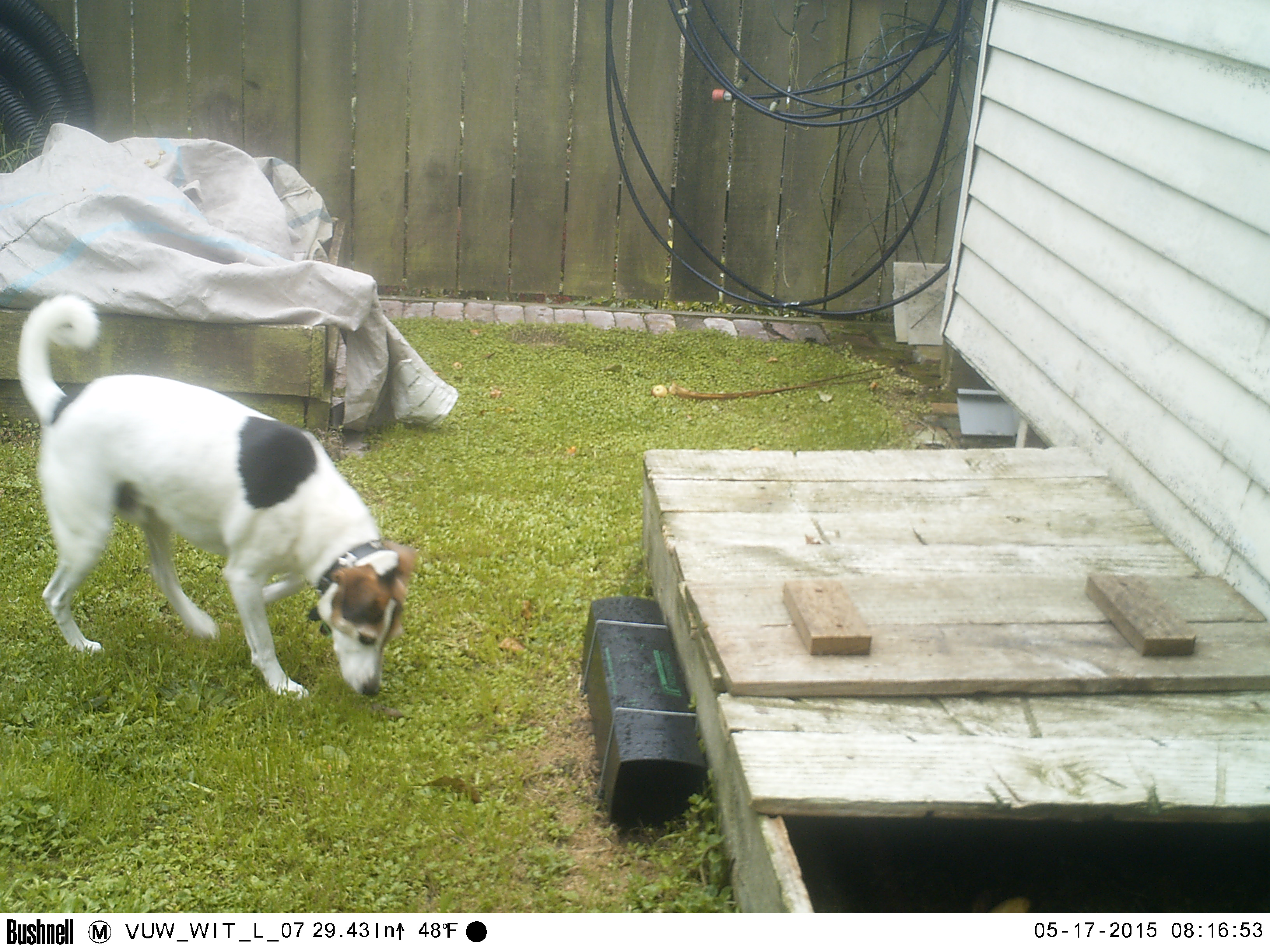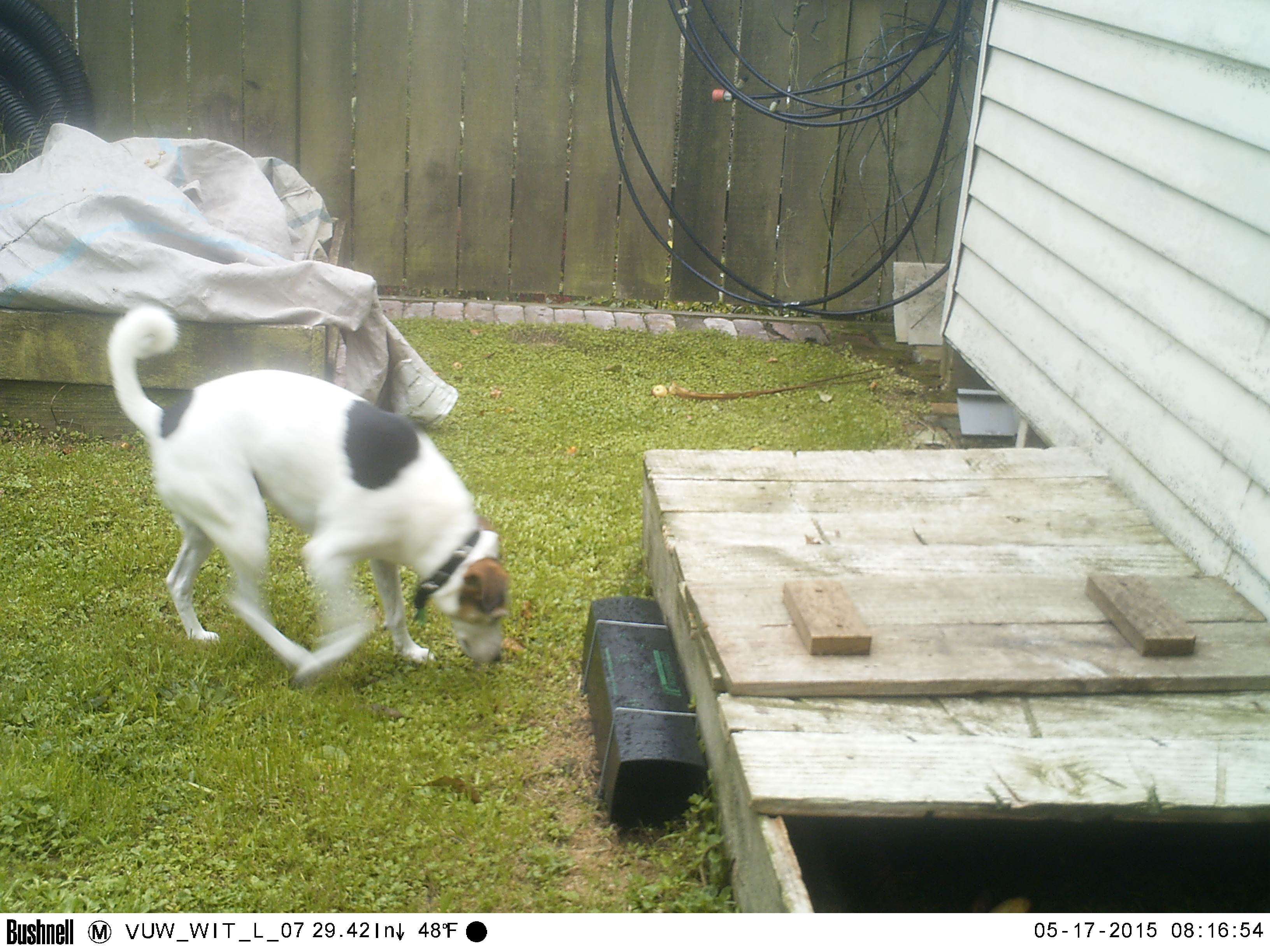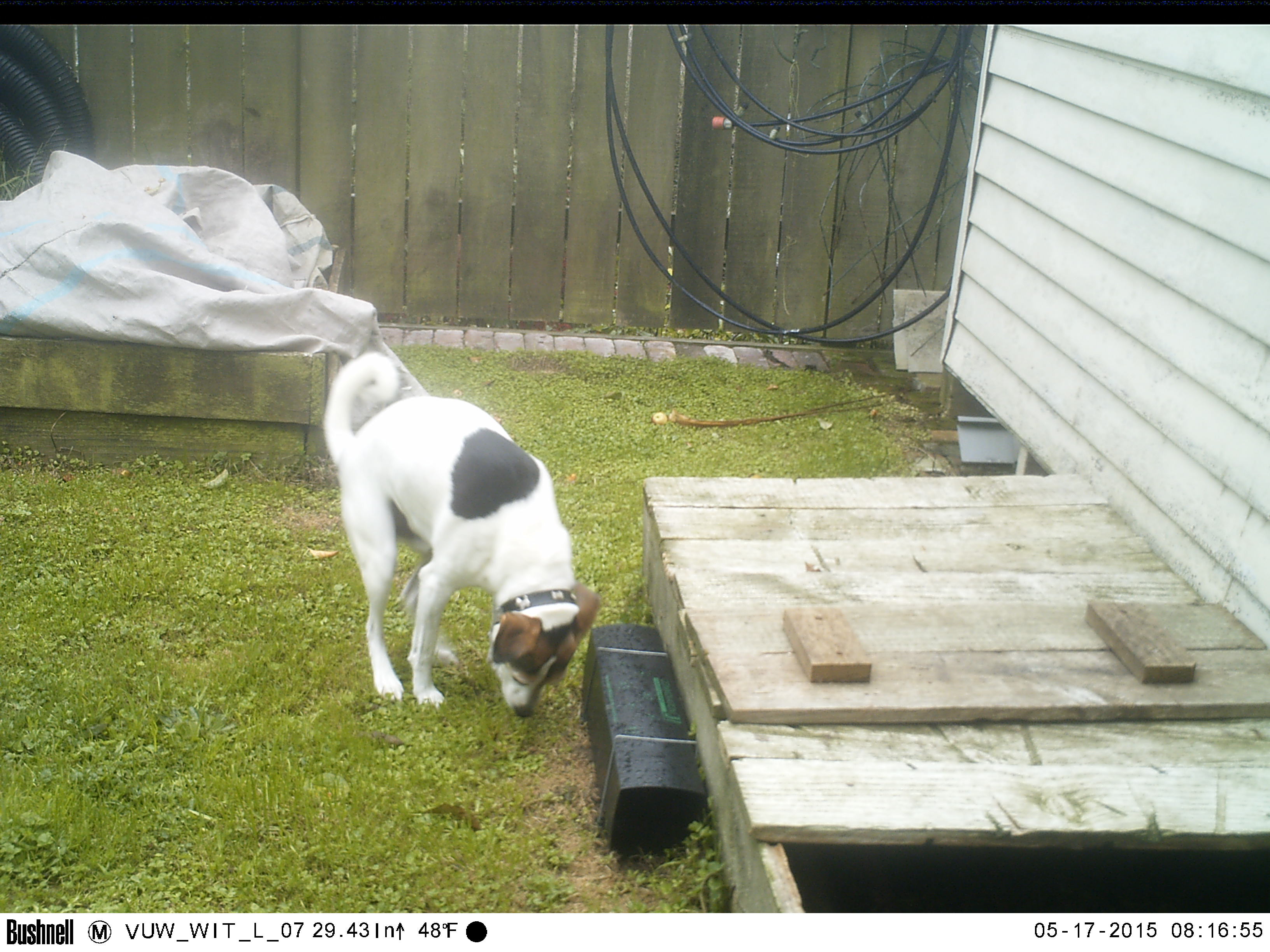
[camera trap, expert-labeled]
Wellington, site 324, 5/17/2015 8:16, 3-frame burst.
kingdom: Animalia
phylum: Chordata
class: Mammalia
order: Carnivora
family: Canidae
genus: Canis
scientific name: Canis familiaris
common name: dog